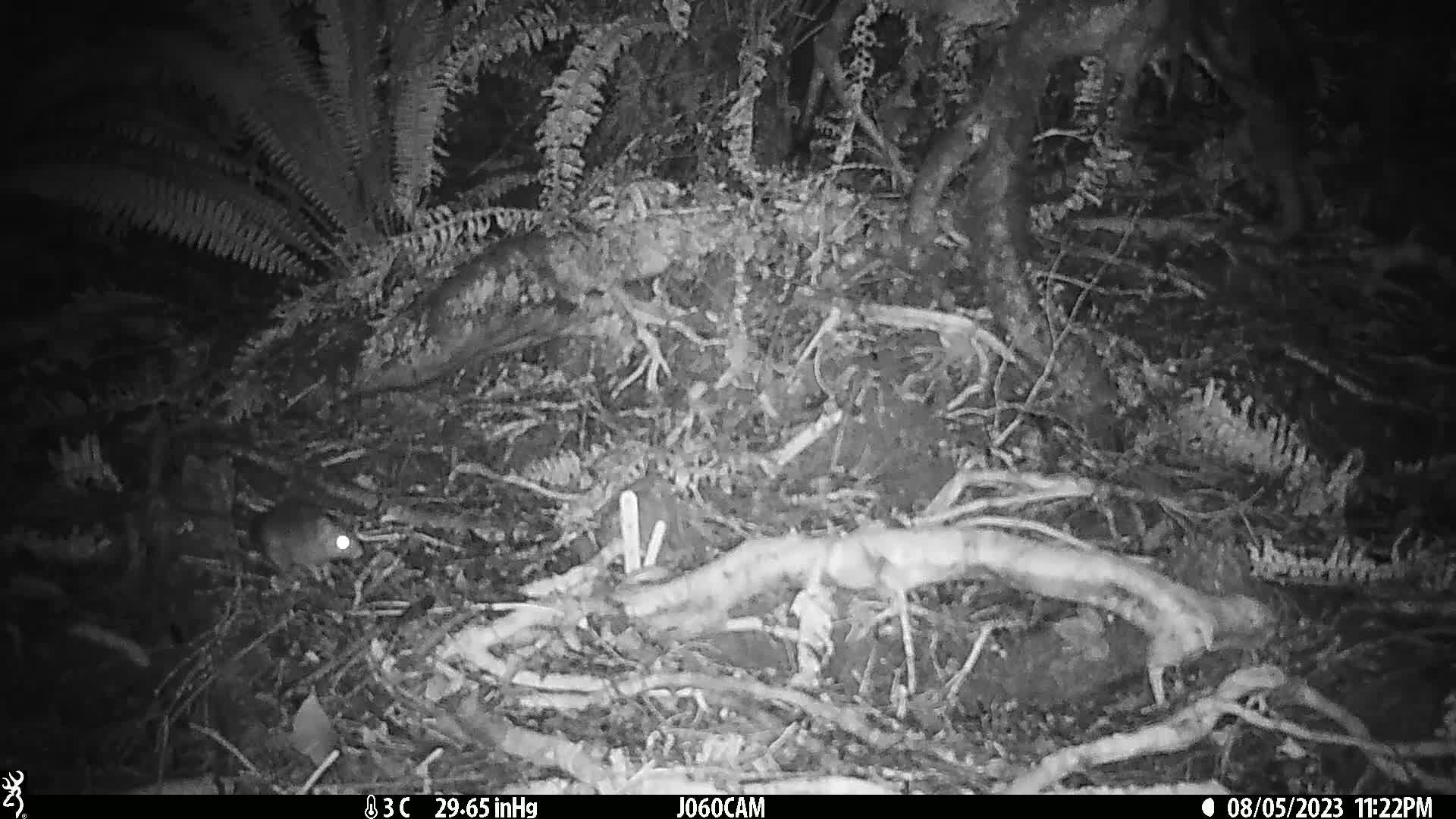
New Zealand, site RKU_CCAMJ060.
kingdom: Animalia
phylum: Chordata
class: Mammalia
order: Rodentia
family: Muridae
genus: Rattus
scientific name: Rattus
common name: rat